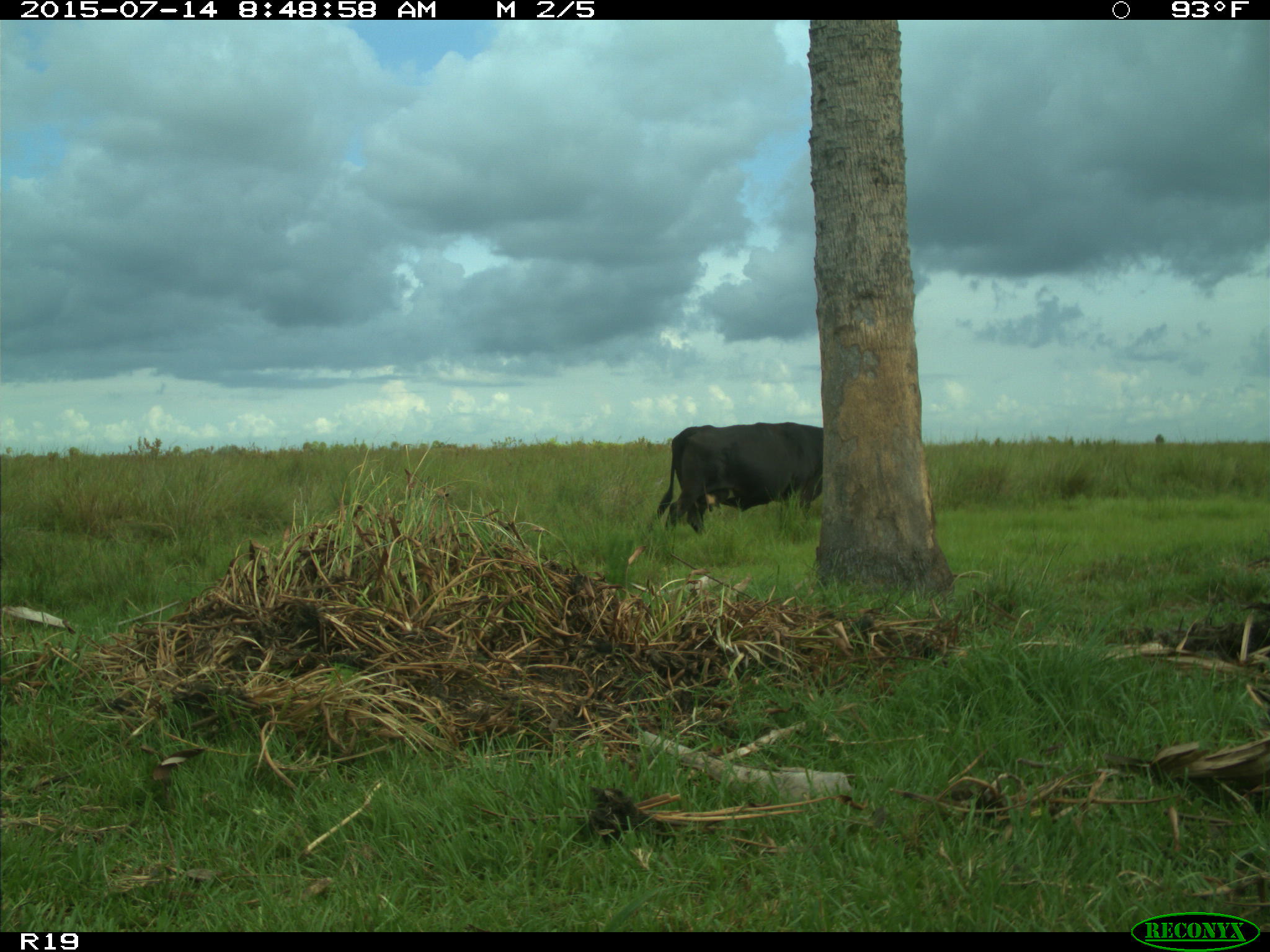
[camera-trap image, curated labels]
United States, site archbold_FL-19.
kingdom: Animalia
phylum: Chordata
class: Mammalia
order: Artiodactyla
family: Bovidae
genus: Bos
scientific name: Bos taurus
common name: domestic cow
Bos taurus (domestic cow).